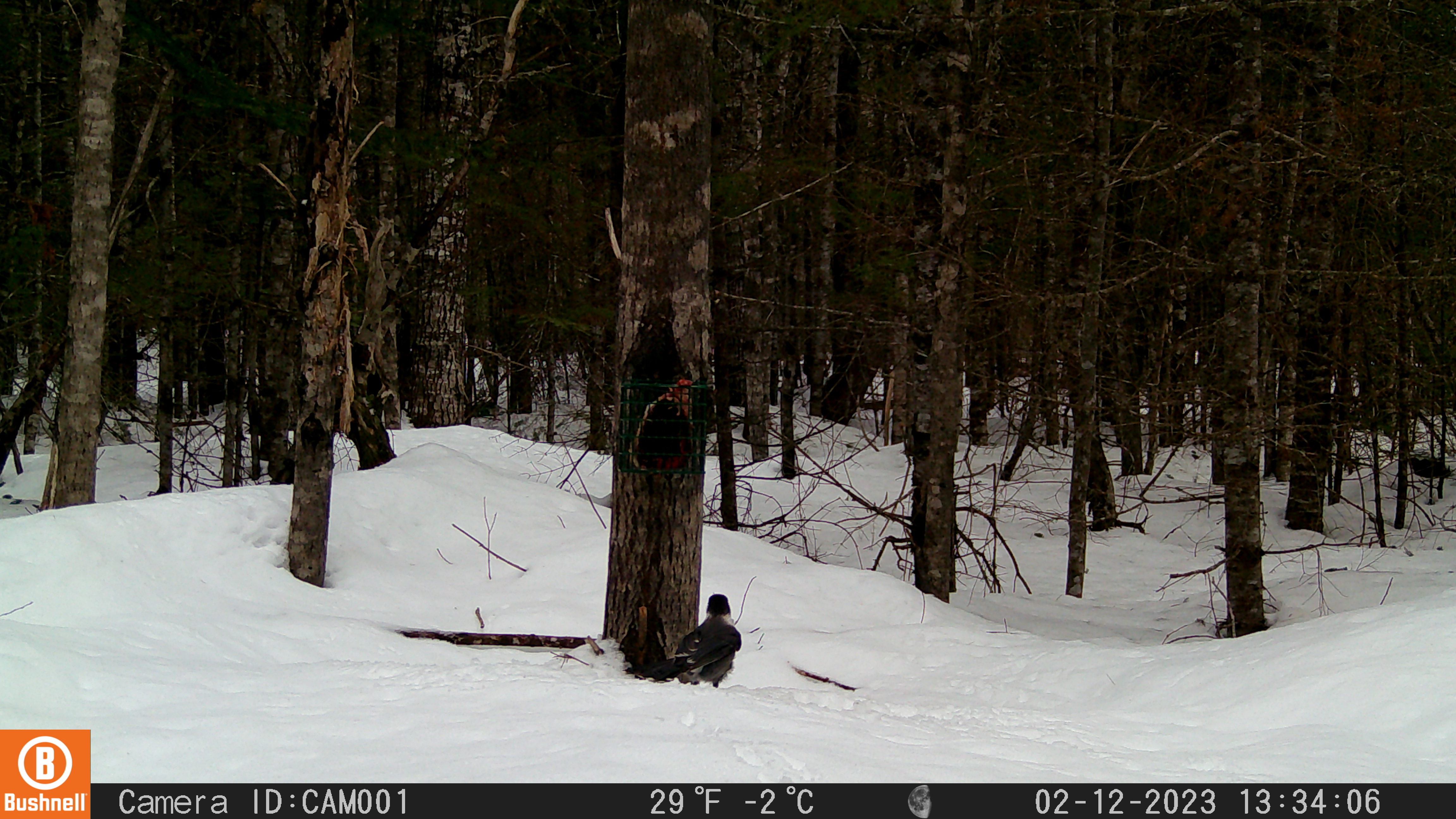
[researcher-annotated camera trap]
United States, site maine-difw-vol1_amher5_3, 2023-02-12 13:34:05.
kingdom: Animalia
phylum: Chordata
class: Aves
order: Passeriformes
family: Corvidae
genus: Perisoreus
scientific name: Perisoreus canadensis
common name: canada jay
Canada jay (Perisoreus canadensis).